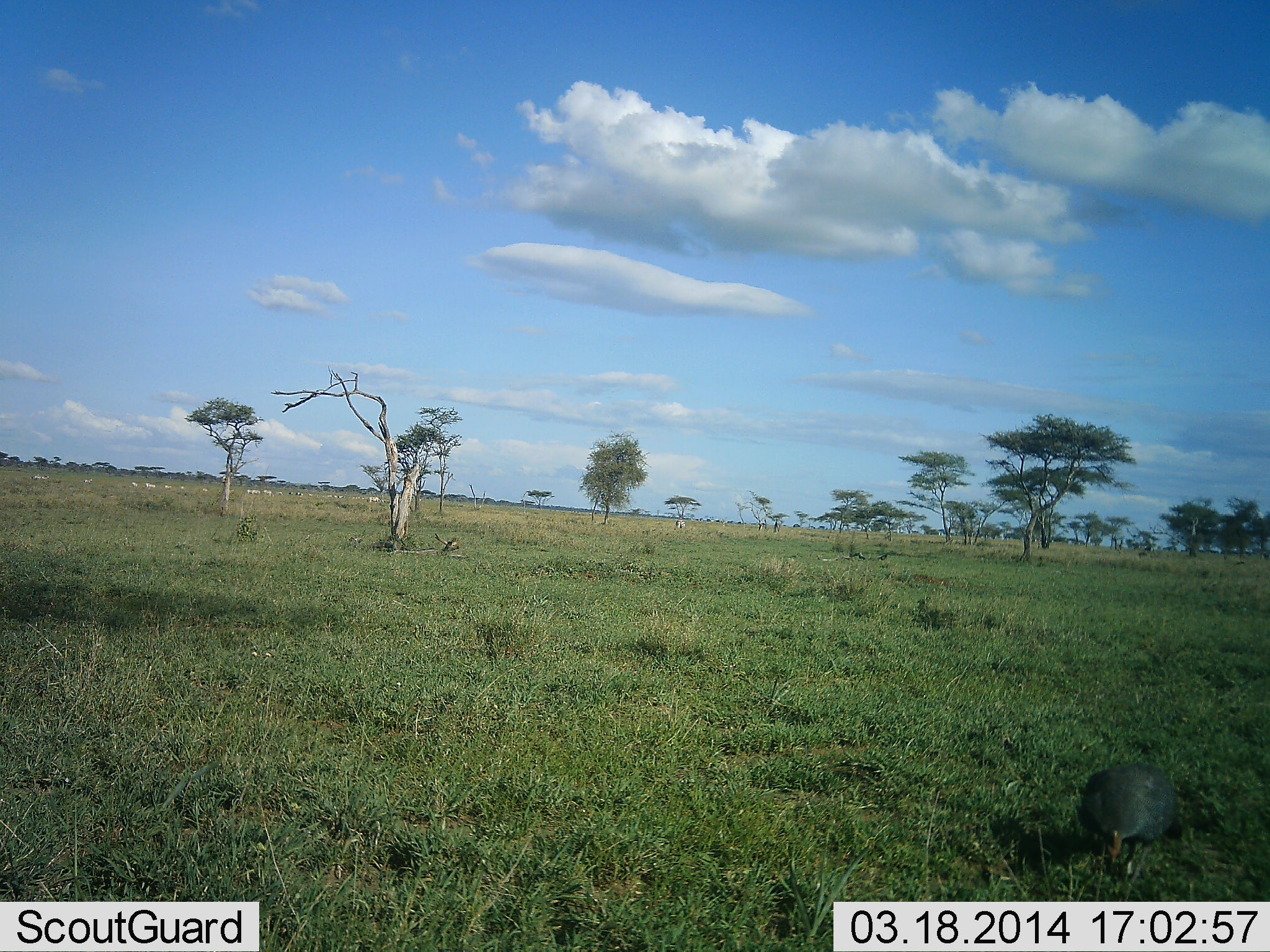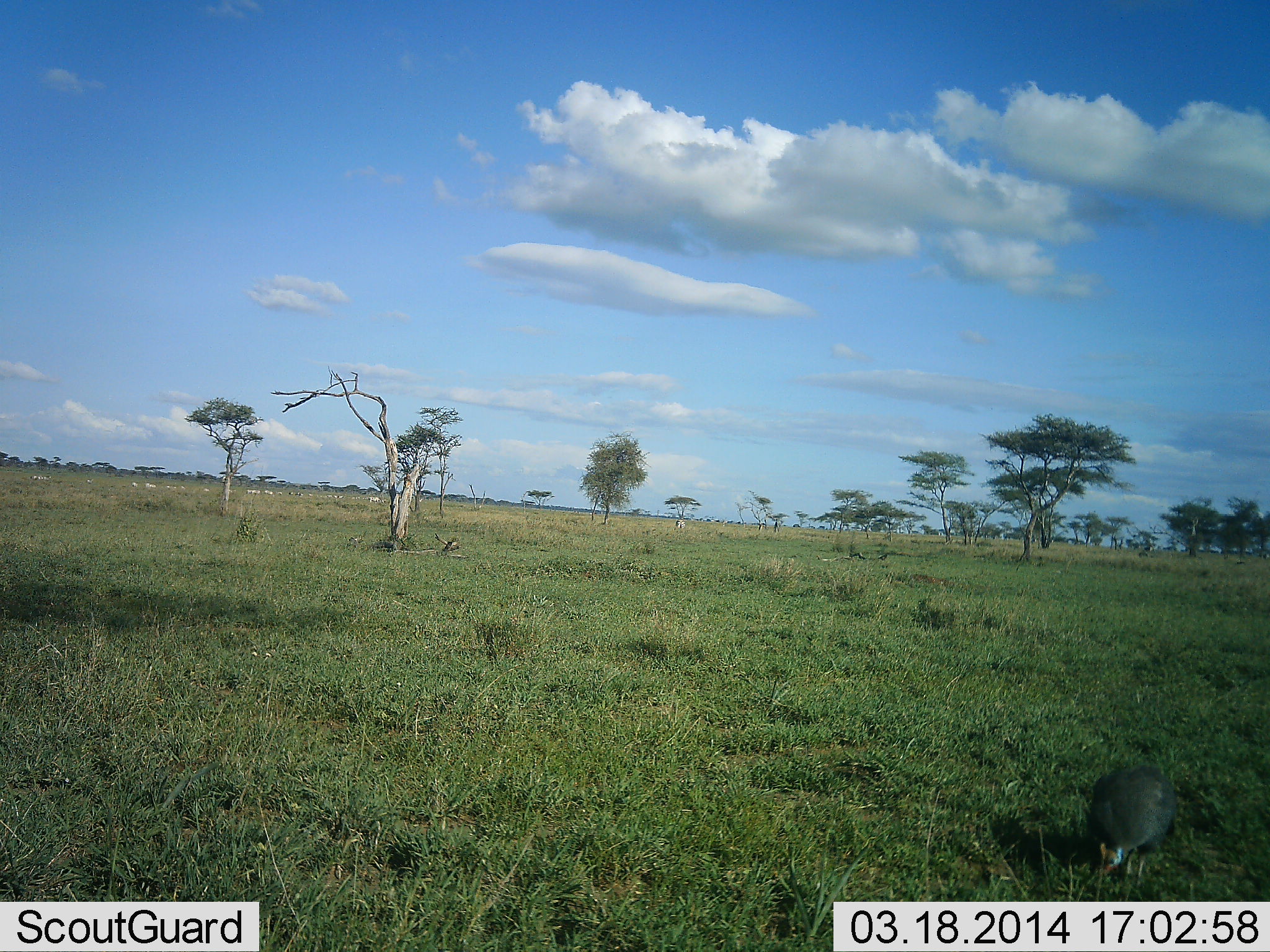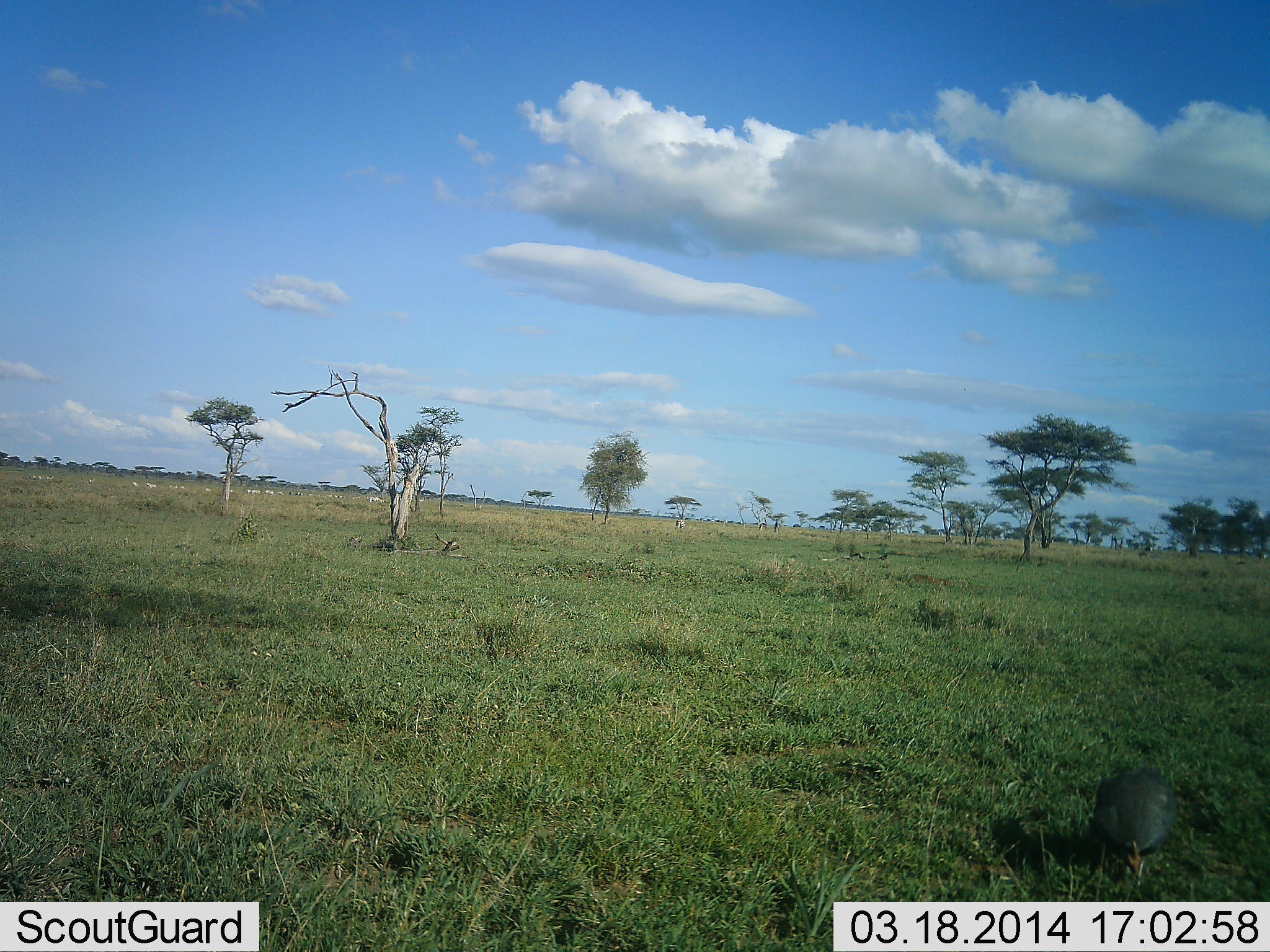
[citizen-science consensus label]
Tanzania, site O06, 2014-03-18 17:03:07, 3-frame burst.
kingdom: Animalia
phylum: Chordata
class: Aves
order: Galliformes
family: Numididae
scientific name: Numididae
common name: guinea fowl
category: guineafowl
Guineafowl (guinea fowl) (Numididae), count 1. Behavior (volunteer vote fractions): standing 30%, resting 10%, moving 30%, interacting 0%. Young present (vote fraction): 0%. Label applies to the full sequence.